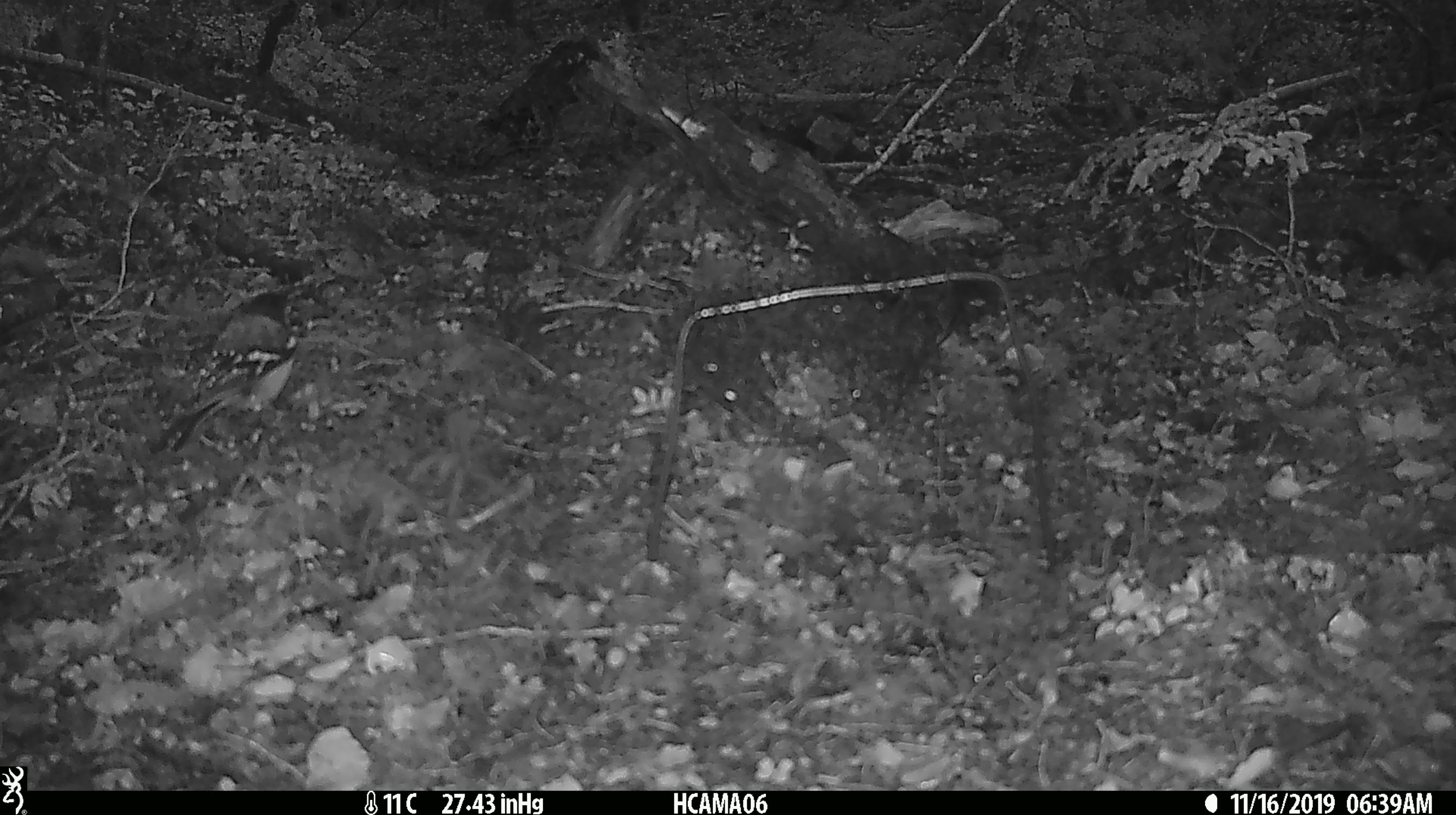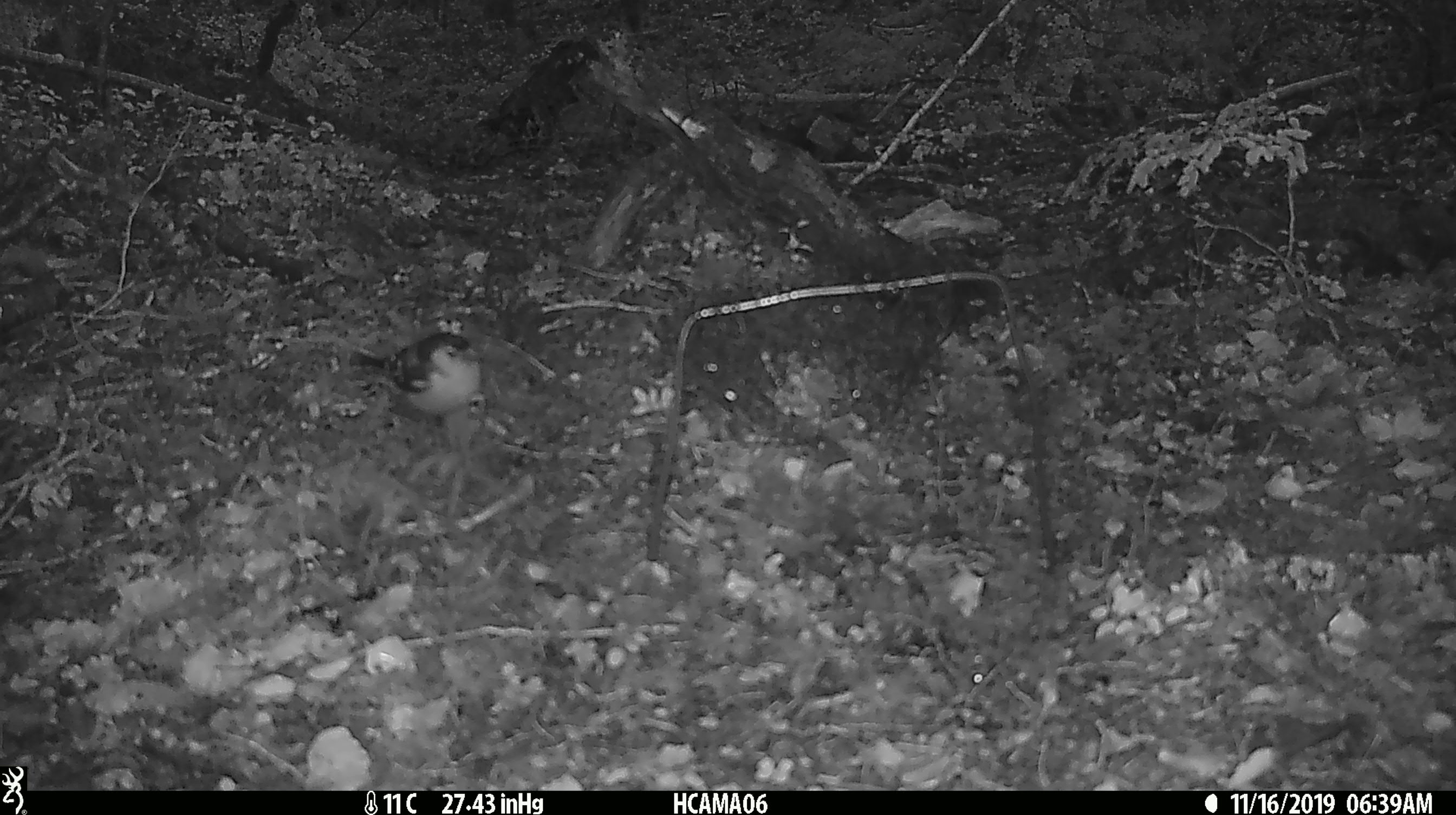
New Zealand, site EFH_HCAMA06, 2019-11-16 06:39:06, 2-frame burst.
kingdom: Animalia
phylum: Chordata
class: Aves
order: Passeriformes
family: Fringillidae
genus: Fringilla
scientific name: Fringilla coelebs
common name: common chaffinch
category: chaffinch